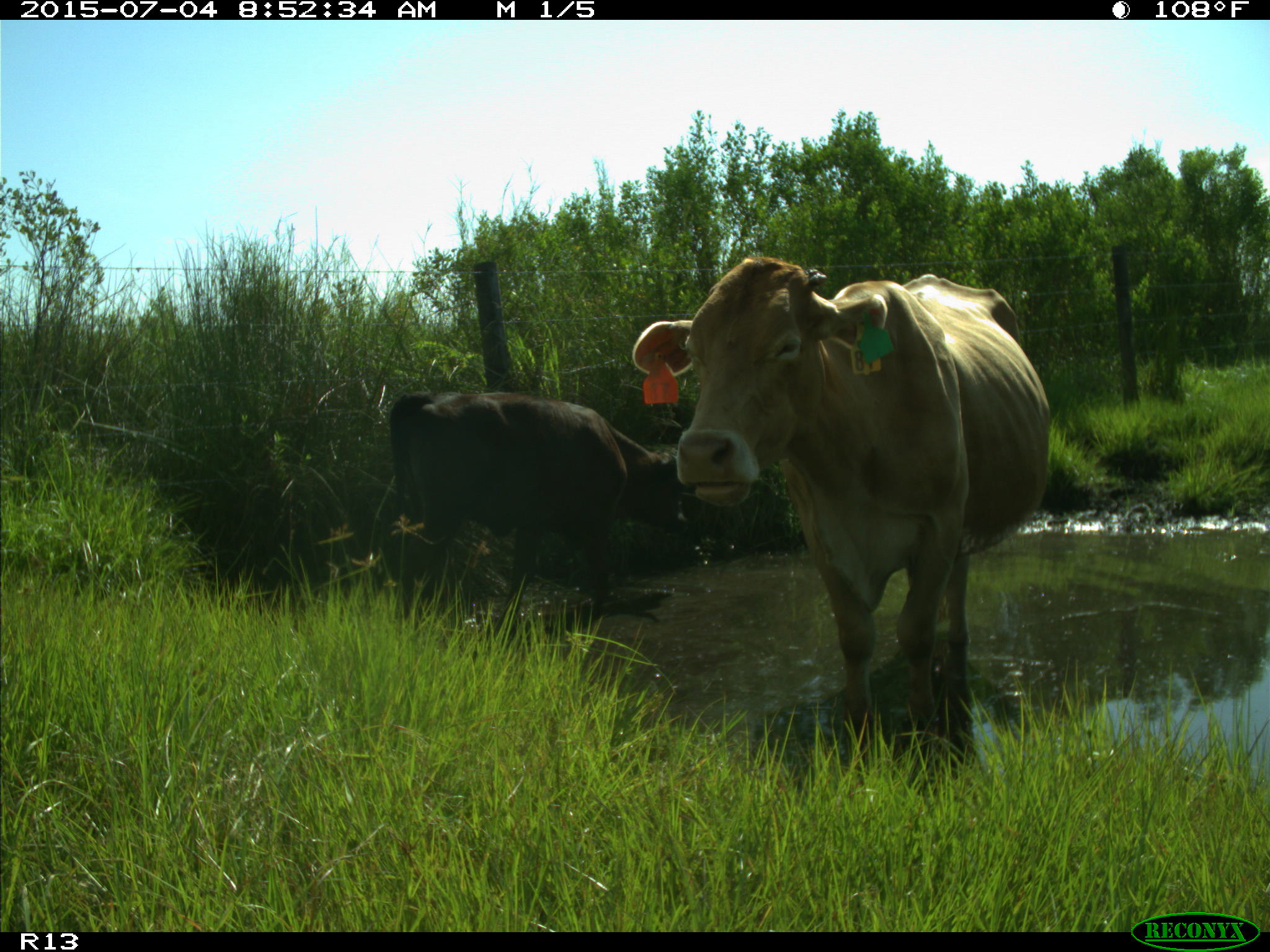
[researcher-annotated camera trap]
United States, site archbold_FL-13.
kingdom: Animalia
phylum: Chordata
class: Mammalia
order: Artiodactyla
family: Bovidae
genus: Bos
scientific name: Bos taurus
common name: domestic cow